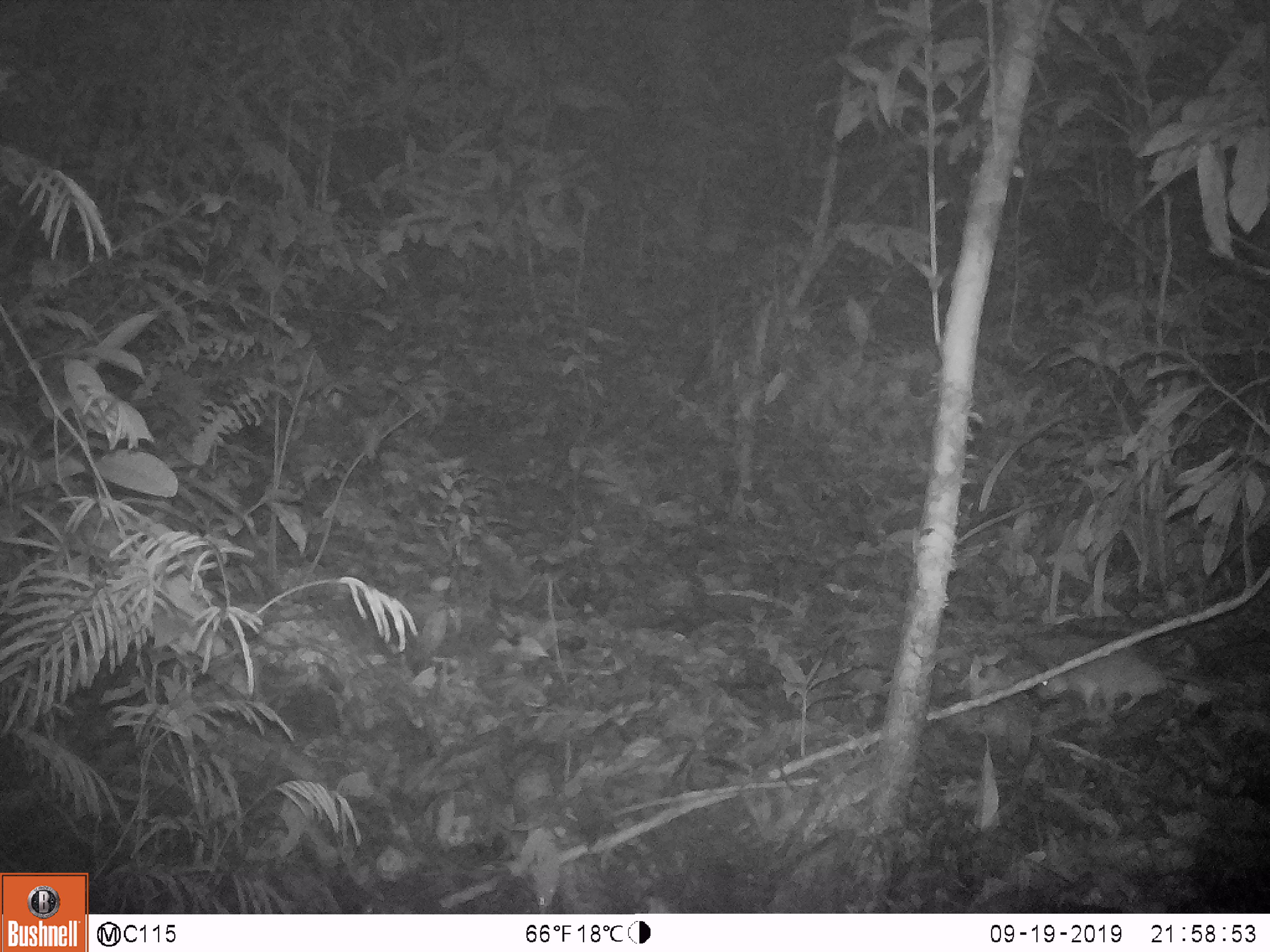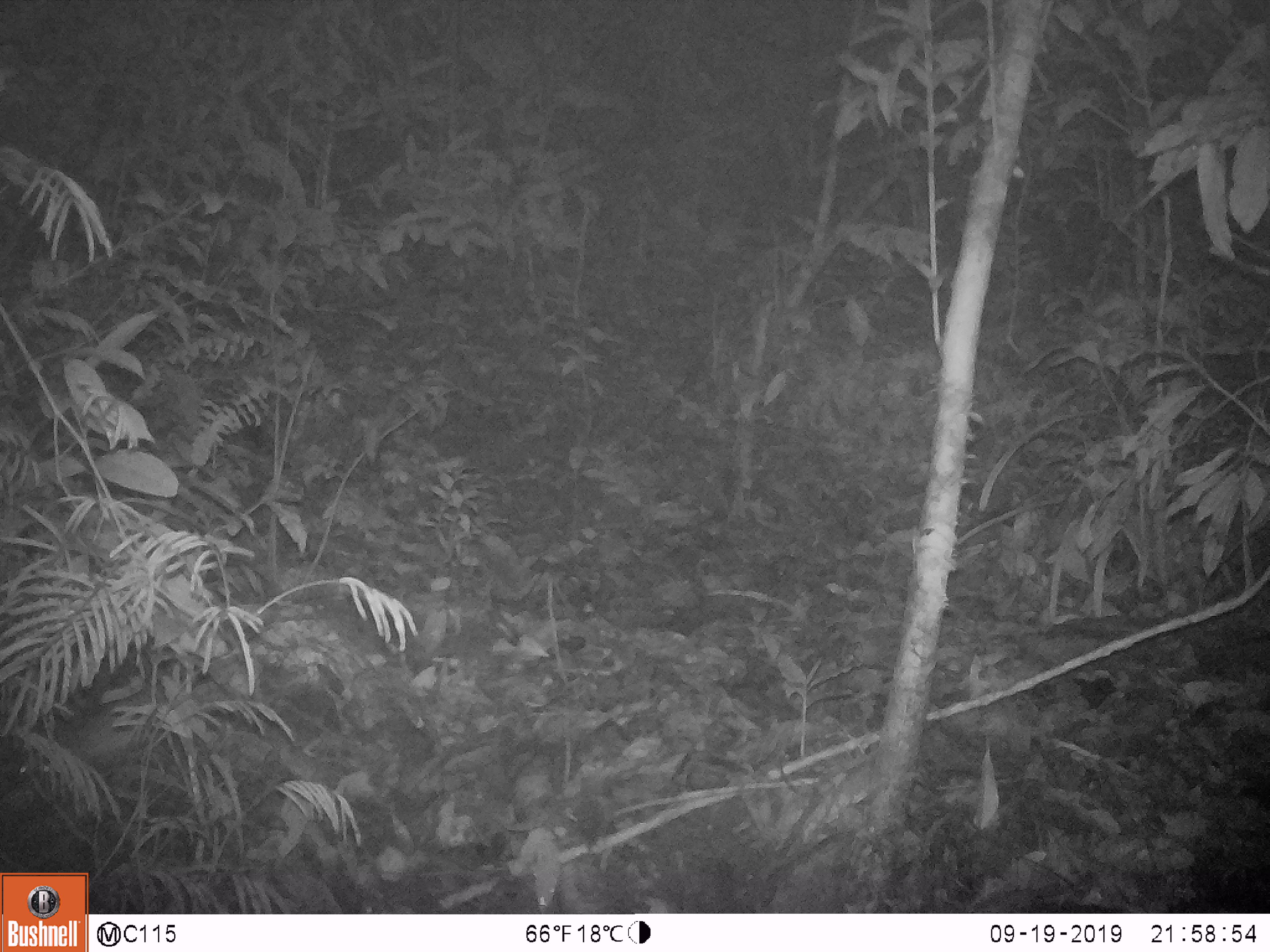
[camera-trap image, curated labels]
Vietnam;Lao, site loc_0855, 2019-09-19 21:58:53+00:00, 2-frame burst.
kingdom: Animalia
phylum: Chordata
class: Mammalia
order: Rodentia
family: Muridae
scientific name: Muridae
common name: old-world mice and rats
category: unidentified murid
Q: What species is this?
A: Unidentified murid (old-world mice and rats) (Muridae).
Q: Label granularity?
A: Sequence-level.